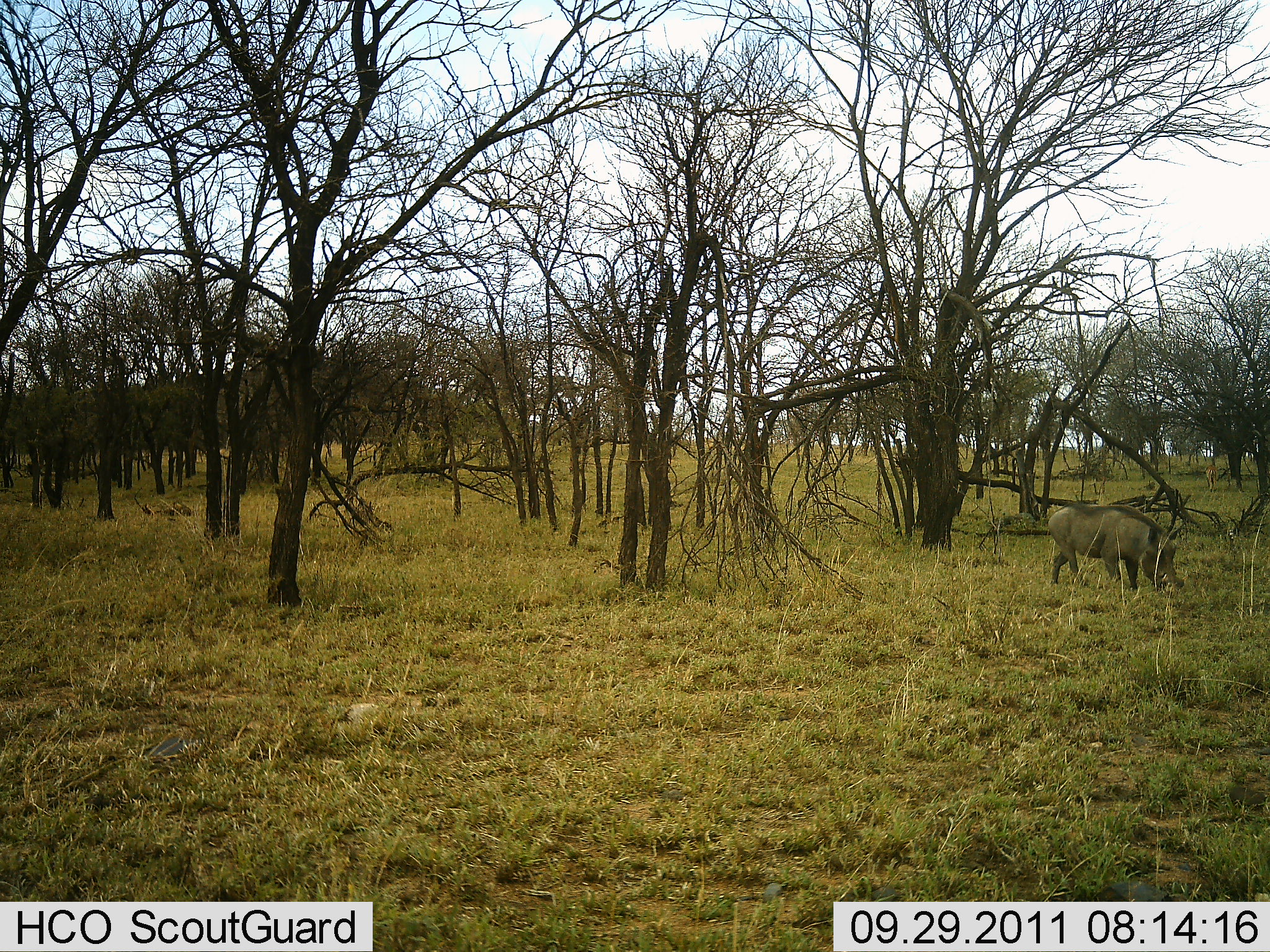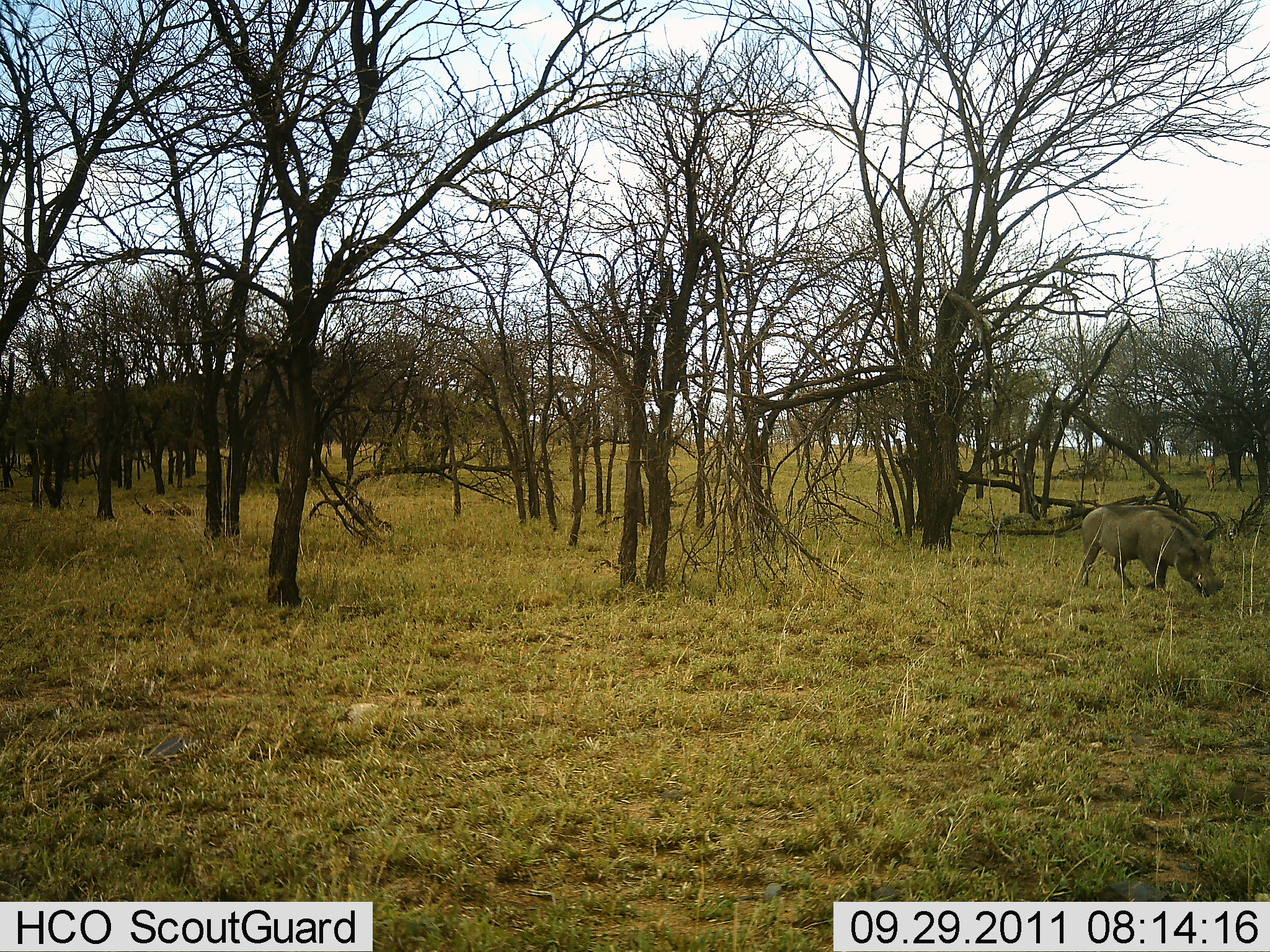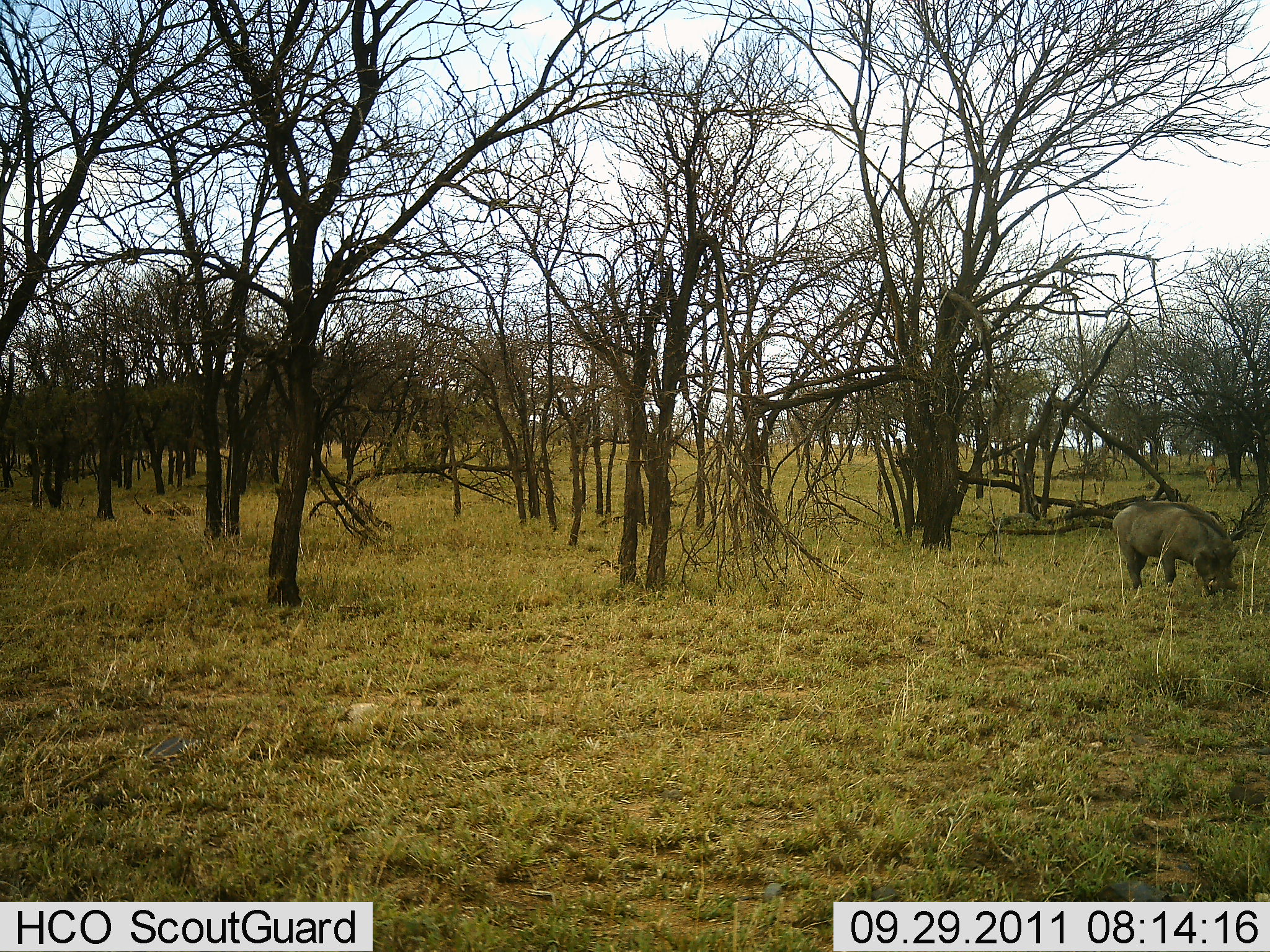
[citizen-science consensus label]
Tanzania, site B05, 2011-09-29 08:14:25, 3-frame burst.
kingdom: Animalia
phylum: Chordata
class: Mammalia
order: Artiodactyla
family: Suidae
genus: Phacochoerus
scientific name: Phacochoerus africanus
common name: warthog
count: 1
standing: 0%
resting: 0%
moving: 73%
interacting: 0%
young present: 0%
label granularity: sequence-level